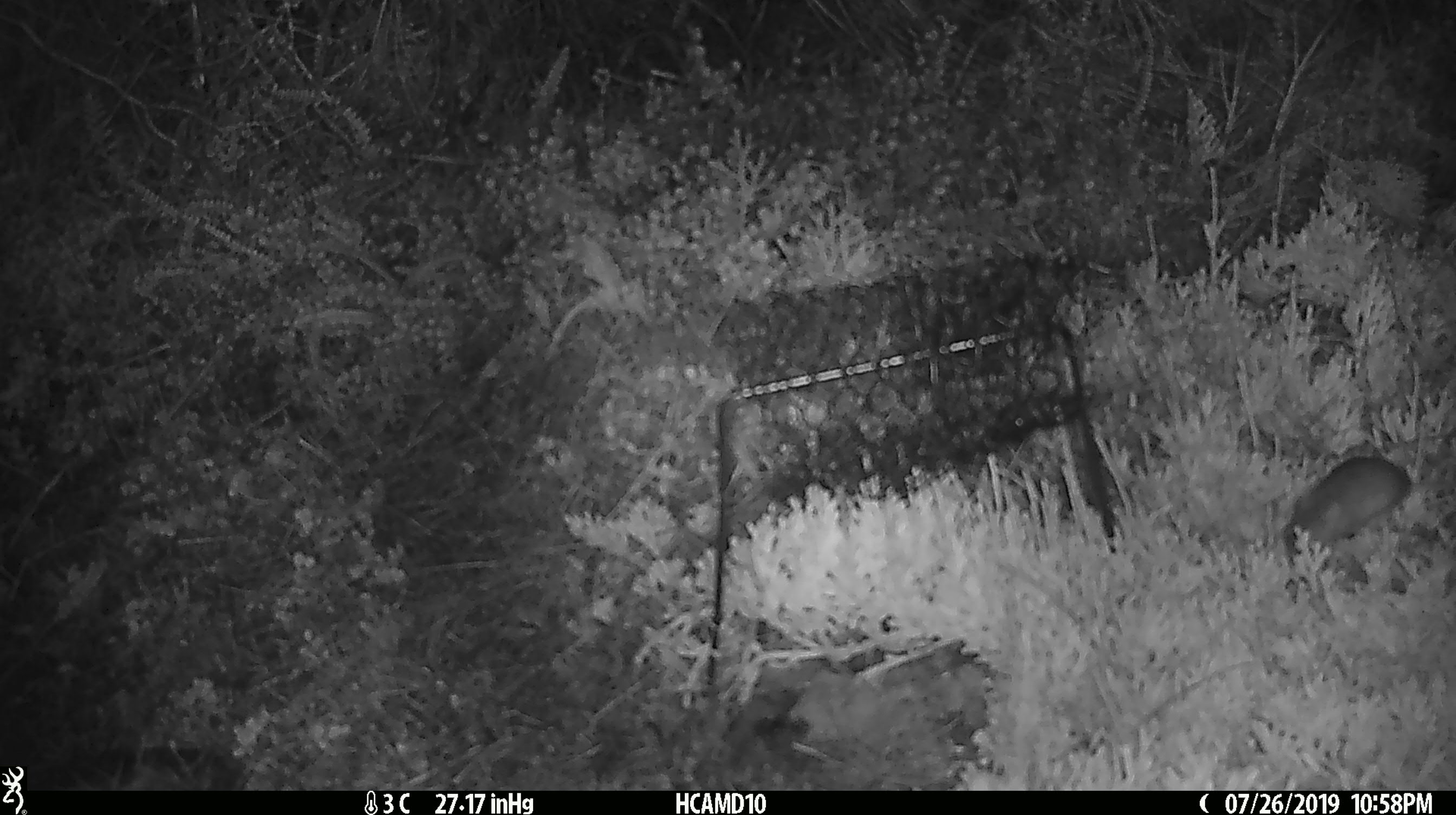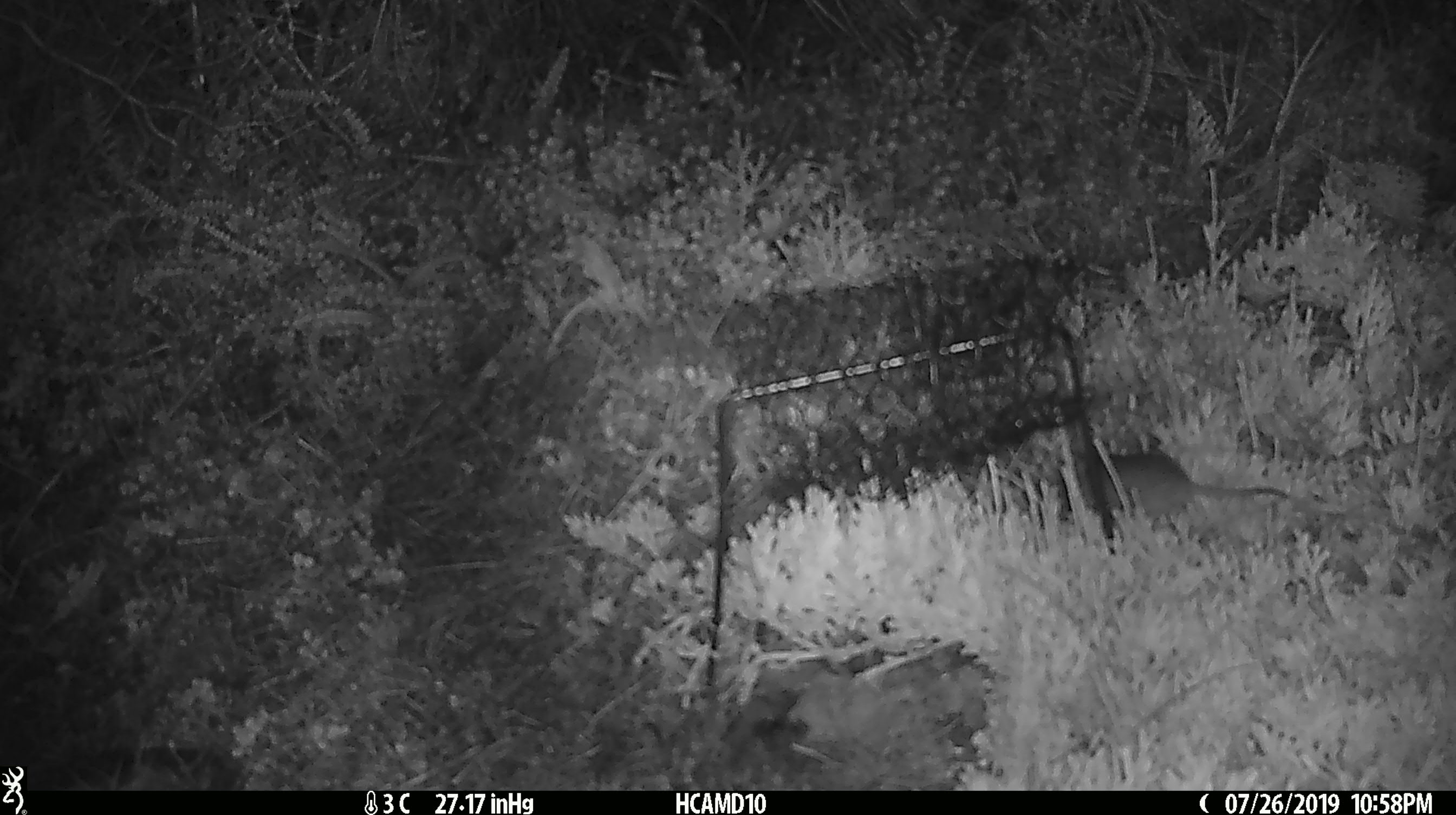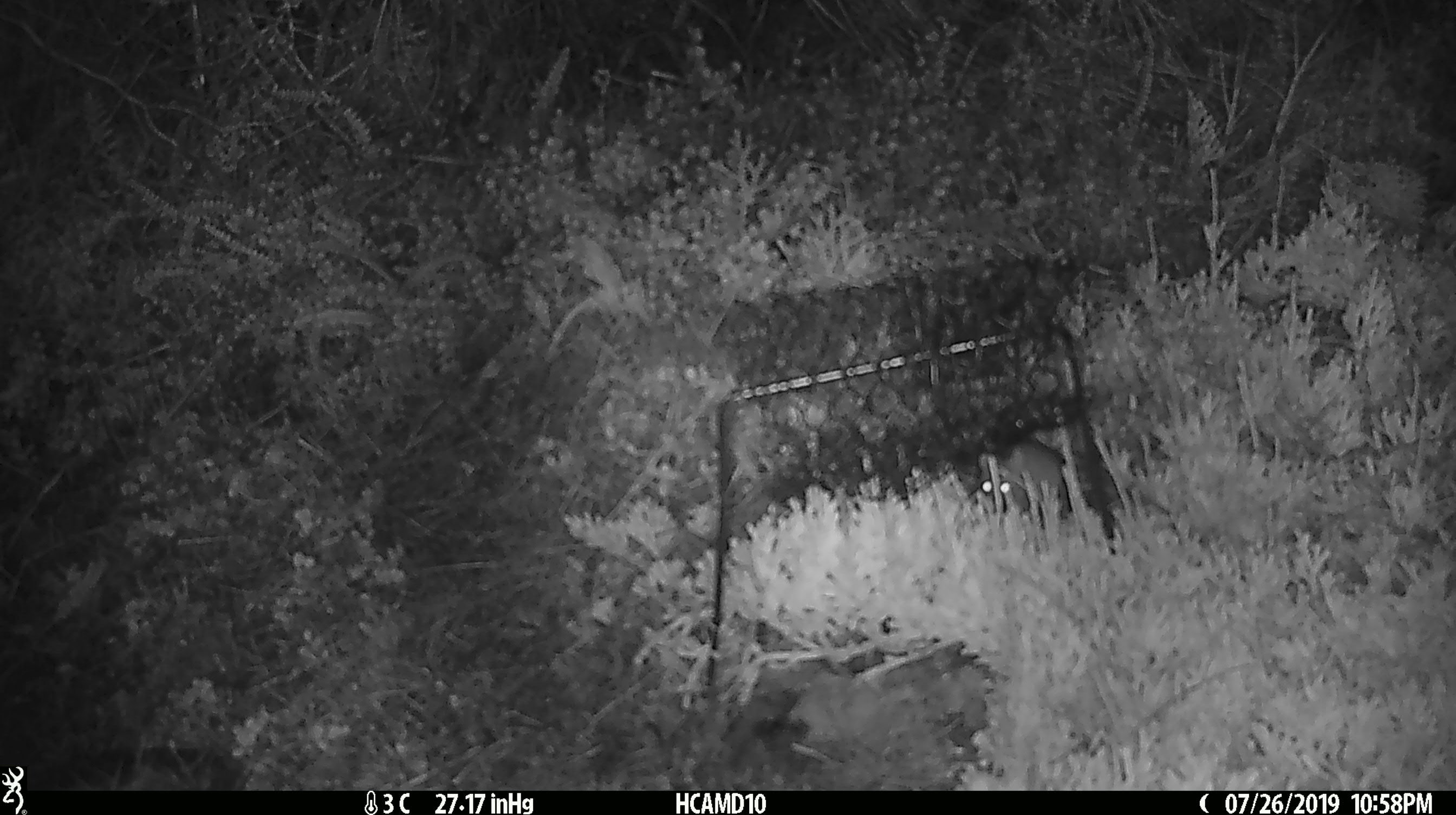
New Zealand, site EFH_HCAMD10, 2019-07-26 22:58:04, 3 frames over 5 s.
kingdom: Animalia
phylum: Chordata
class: Mammalia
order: Rodentia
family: Muridae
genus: Mus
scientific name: Mus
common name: mouse